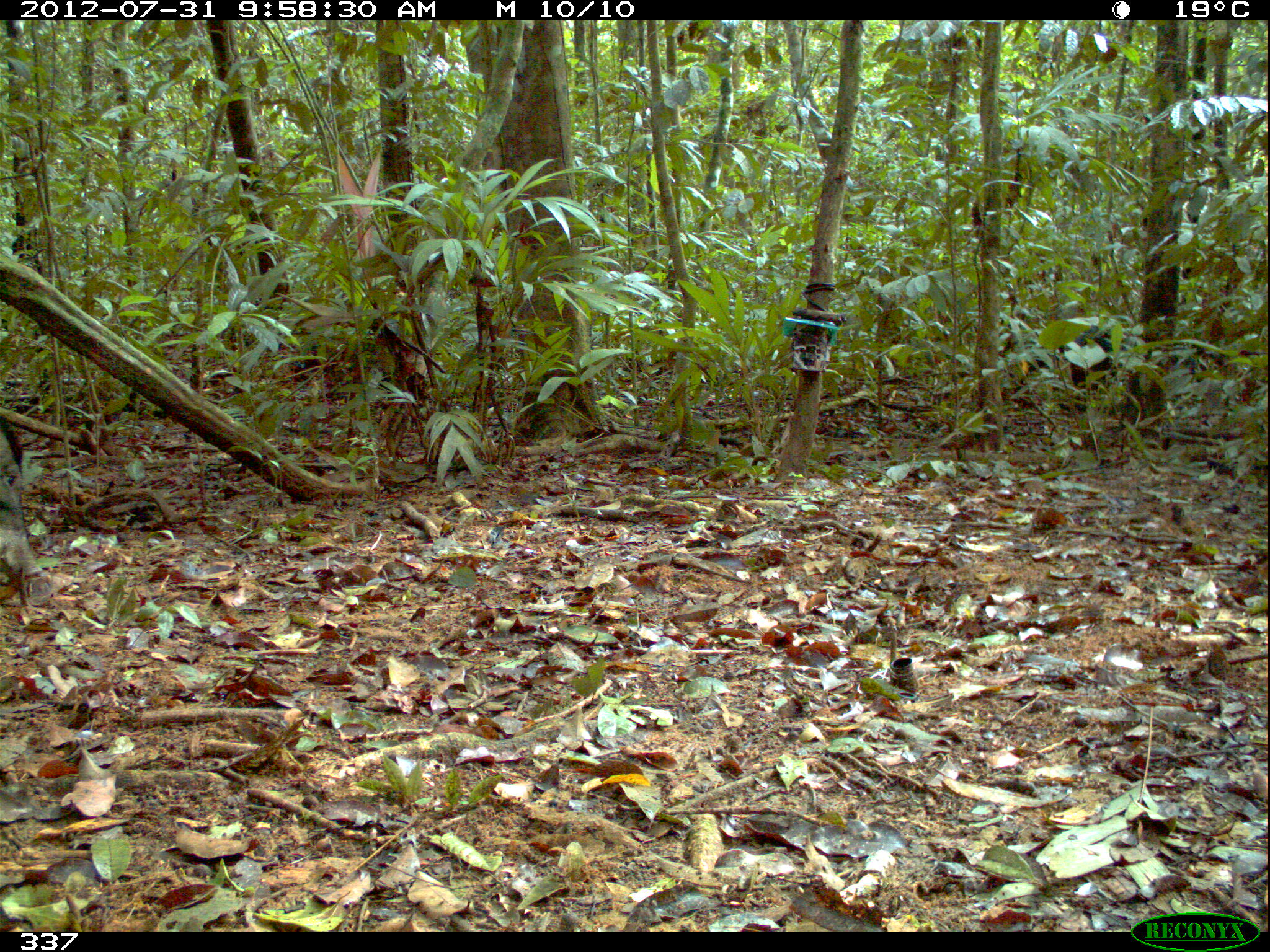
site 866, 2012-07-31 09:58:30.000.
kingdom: Animalia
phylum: Chordata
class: Mammalia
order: Artiodactyla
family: Tayassuidae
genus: Tayassu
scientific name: Tayassu pecari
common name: white-lipped peccary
Tayassu pecari (white-lipped peccary).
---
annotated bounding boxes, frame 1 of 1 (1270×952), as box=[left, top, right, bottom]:
tayassu pecari: box=[0, 415, 55, 611]; box=[1065, 319, 1129, 410]